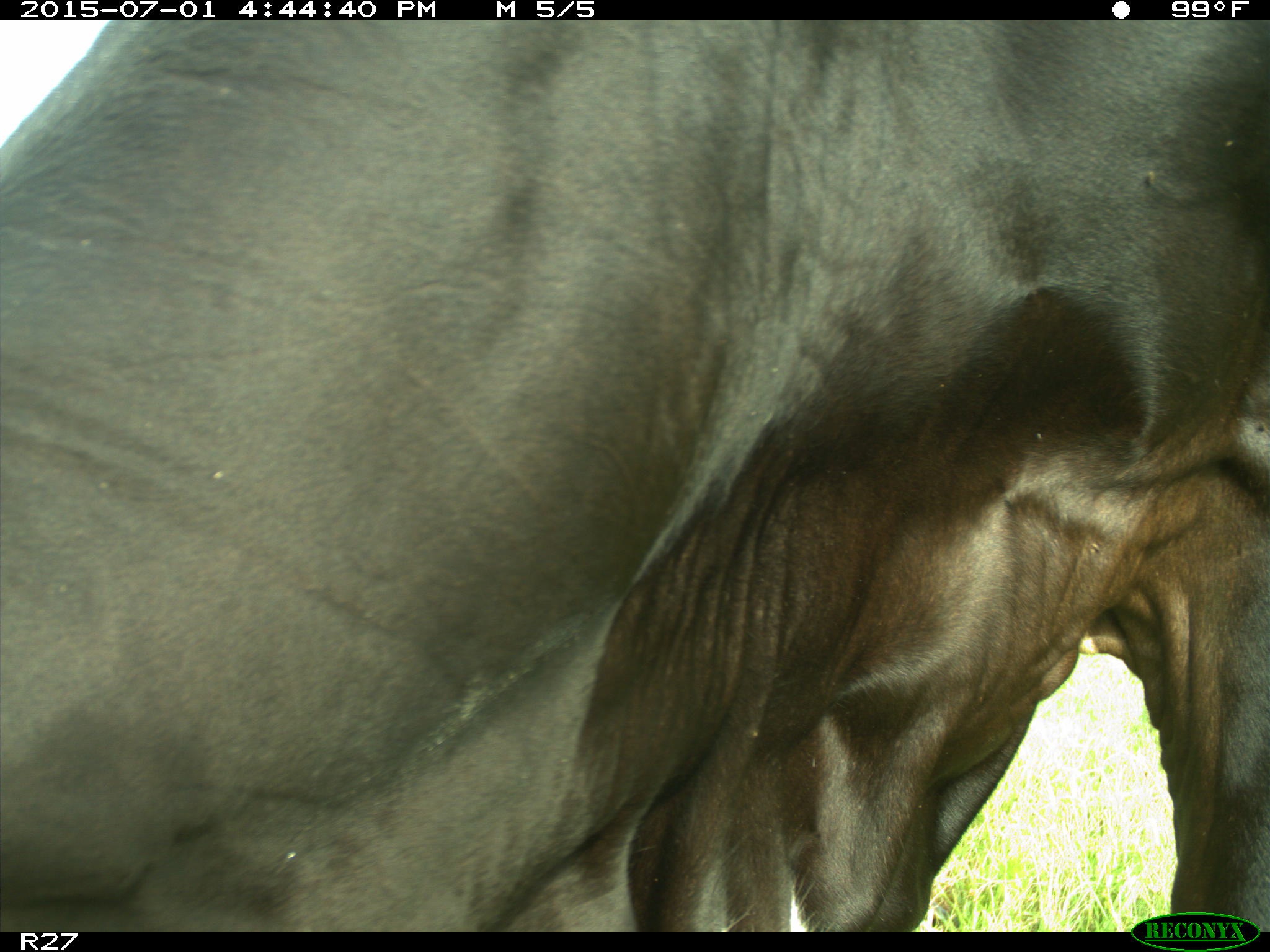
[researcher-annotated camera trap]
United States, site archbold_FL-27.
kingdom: Animalia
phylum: Chordata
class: Mammalia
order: Artiodactyla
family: Bovidae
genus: Bos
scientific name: Bos taurus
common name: domestic cow